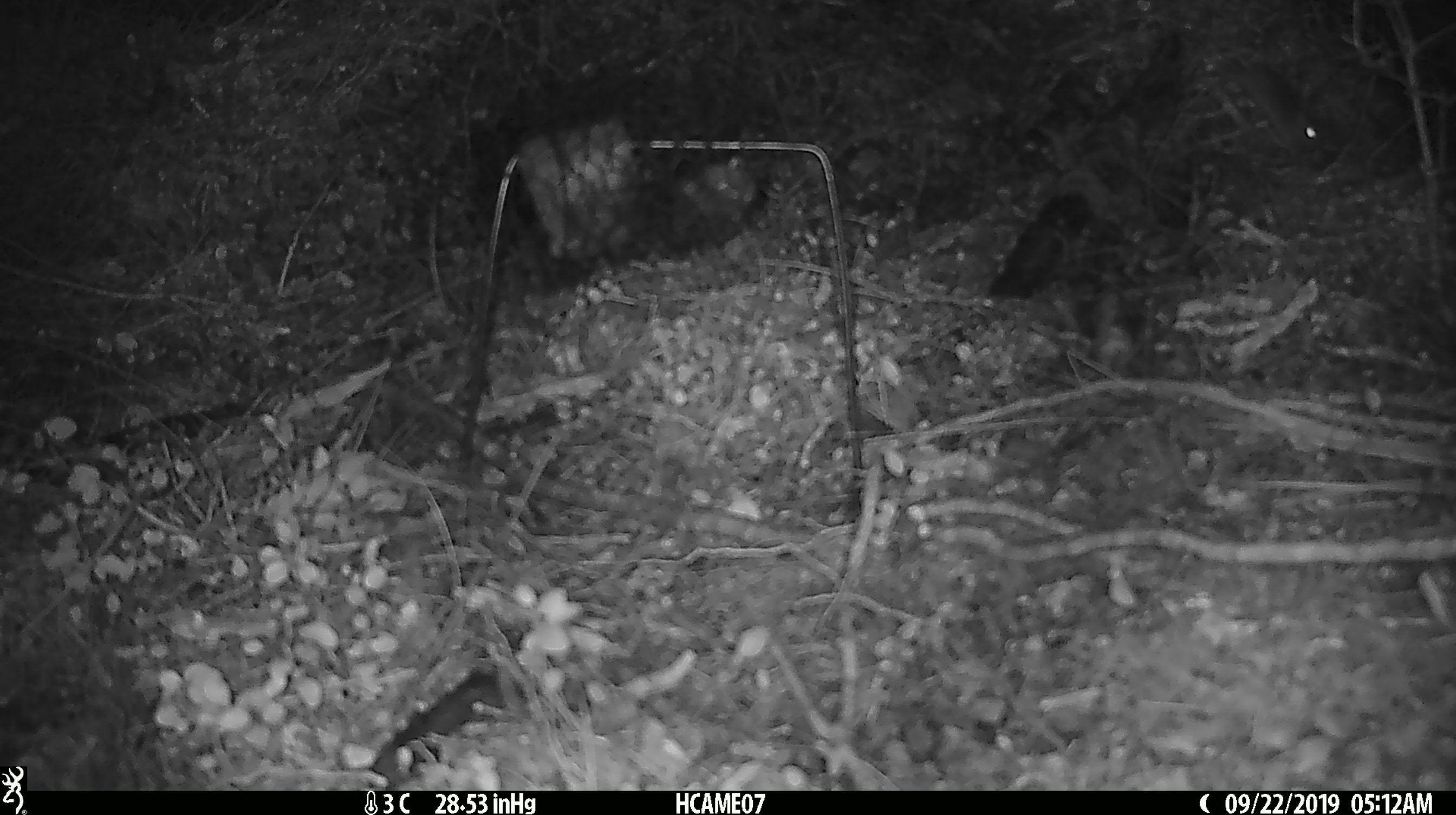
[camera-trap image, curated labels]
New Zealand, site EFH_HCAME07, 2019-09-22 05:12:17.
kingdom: Animalia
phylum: Chordata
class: Mammalia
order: Rodentia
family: Muridae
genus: Mus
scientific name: Mus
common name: mouse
Mouse (Mus).